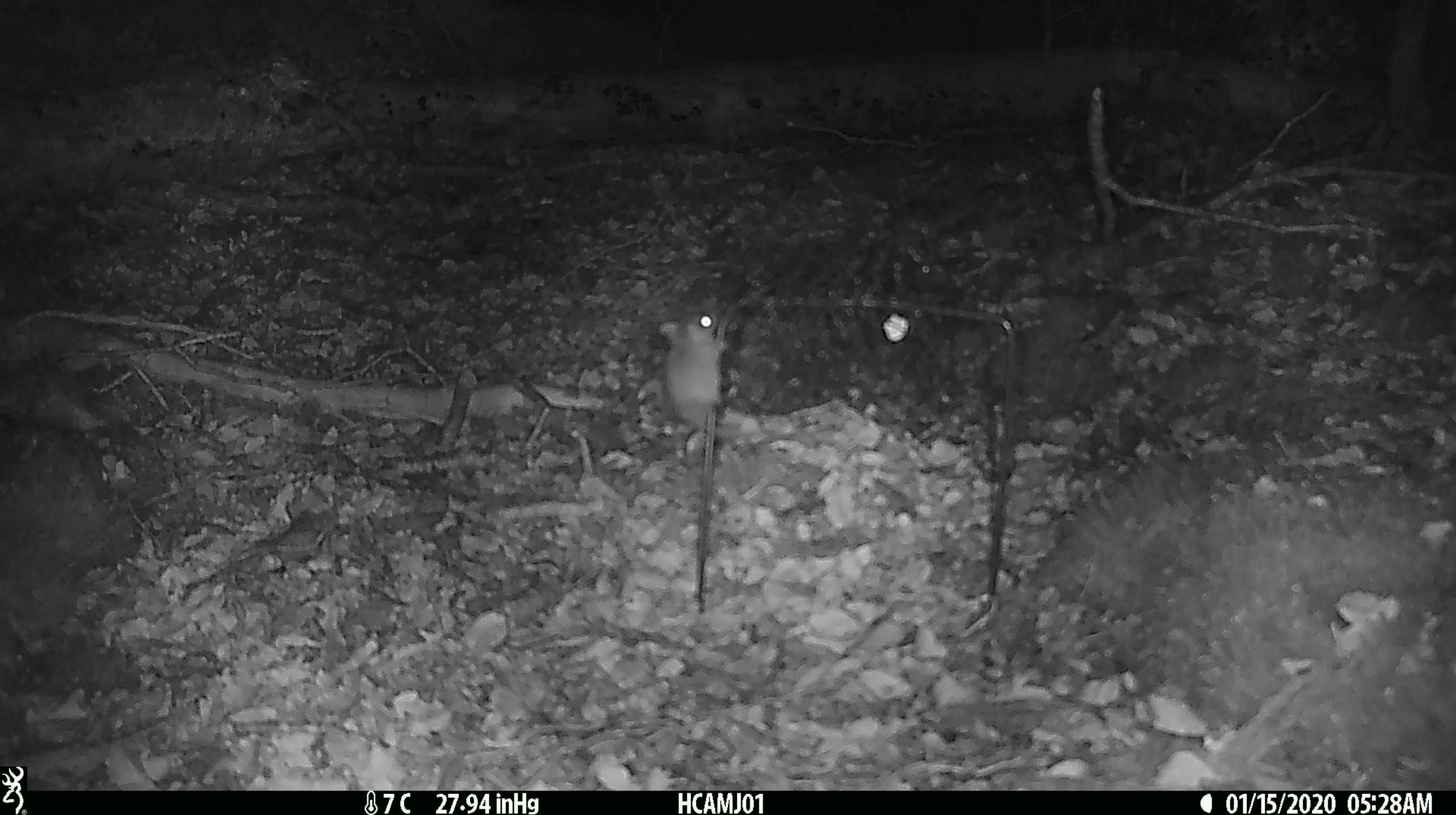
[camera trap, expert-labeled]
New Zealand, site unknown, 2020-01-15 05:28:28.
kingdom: Animalia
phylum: Chordata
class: Mammalia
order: Rodentia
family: Muridae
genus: Mus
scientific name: Mus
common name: mouse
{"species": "mouse (Mus)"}